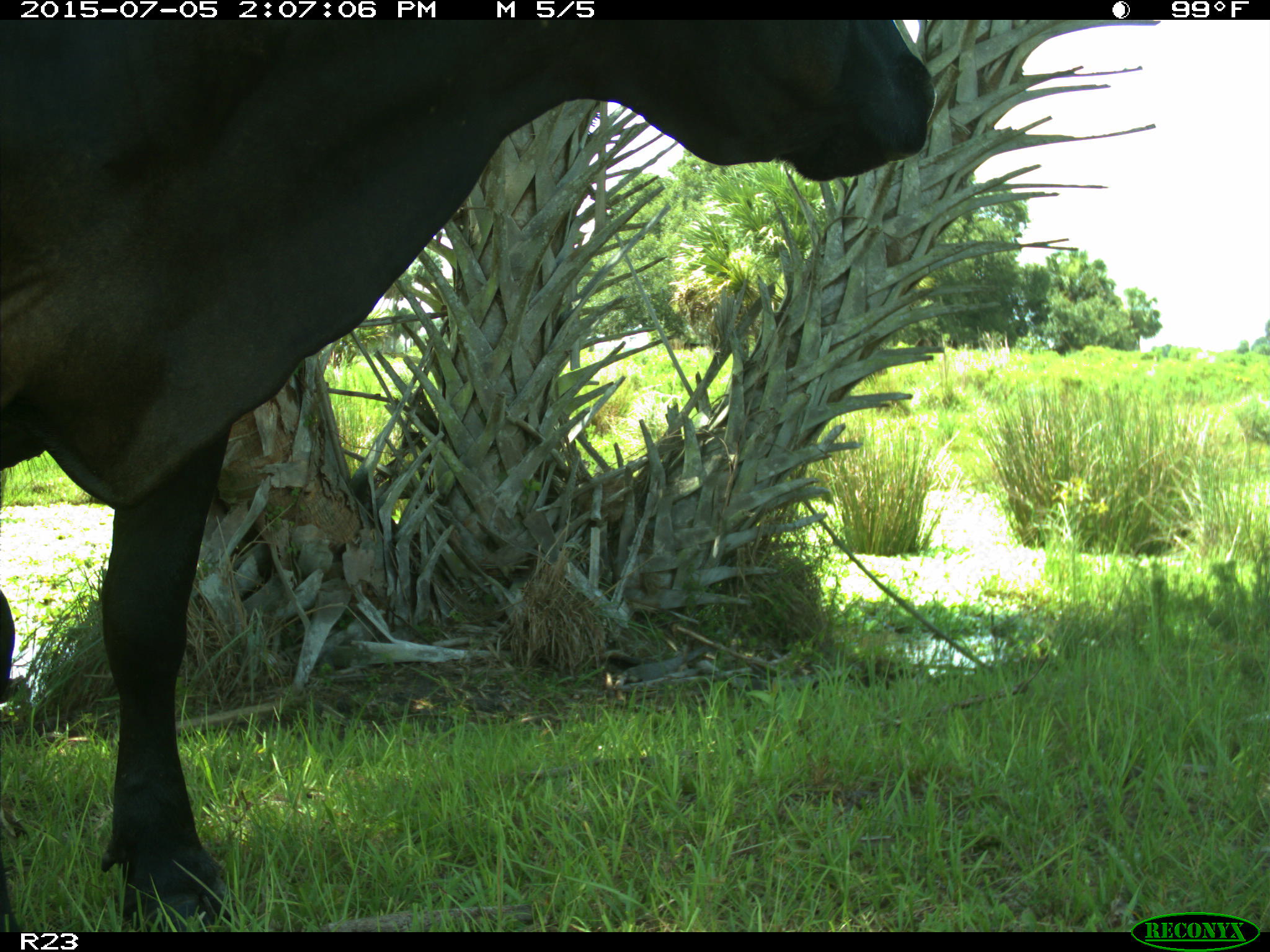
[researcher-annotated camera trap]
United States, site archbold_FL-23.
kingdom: Animalia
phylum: Chordata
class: Mammalia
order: Artiodactyla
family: Bovidae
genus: Bos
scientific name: Bos taurus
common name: domestic cow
Bos taurus (domestic cow).